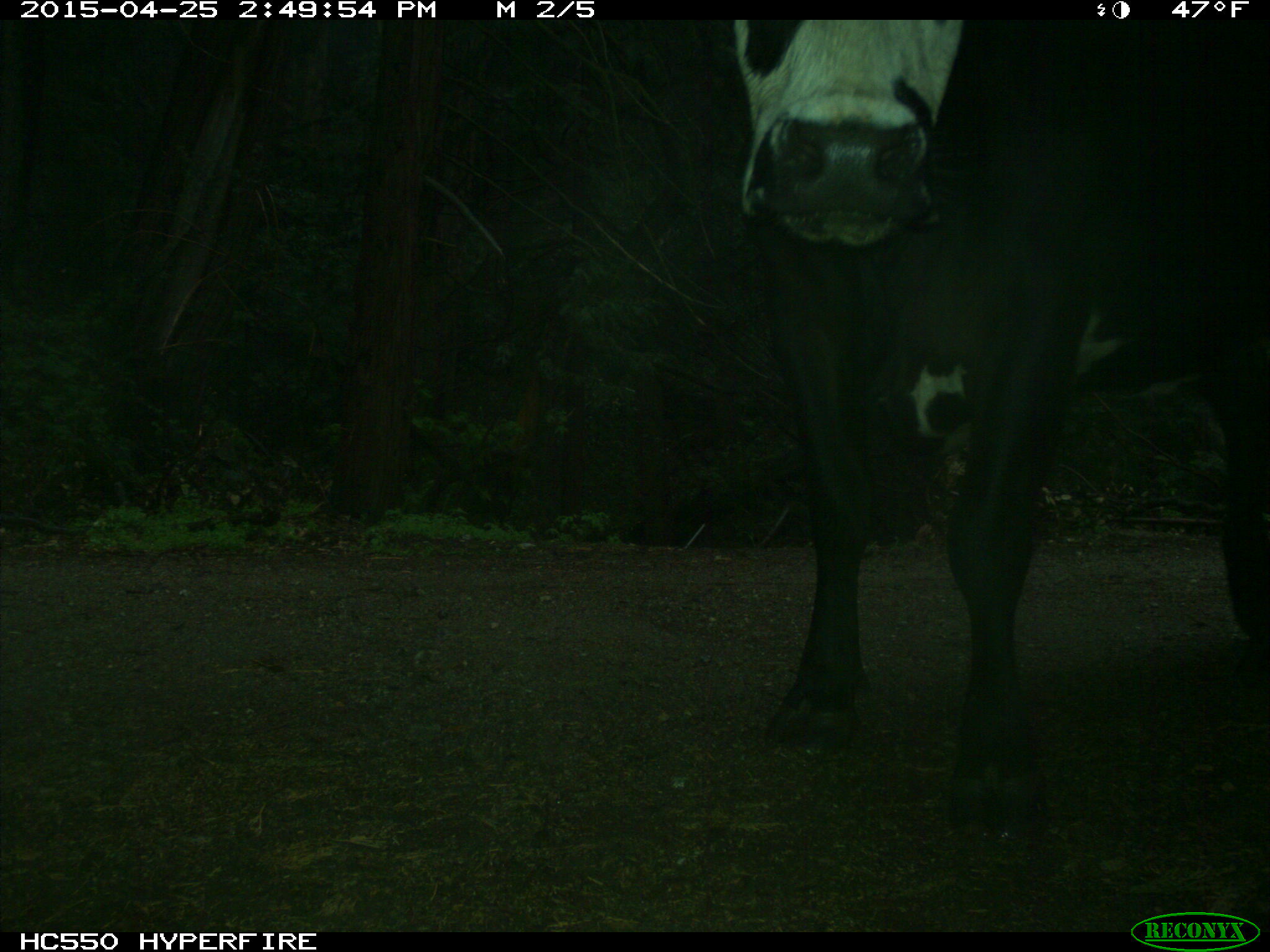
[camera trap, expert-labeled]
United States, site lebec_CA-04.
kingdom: Animalia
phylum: Chordata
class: Mammalia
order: Artiodactyla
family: Bovidae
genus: Bos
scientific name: Bos taurus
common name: domestic cow